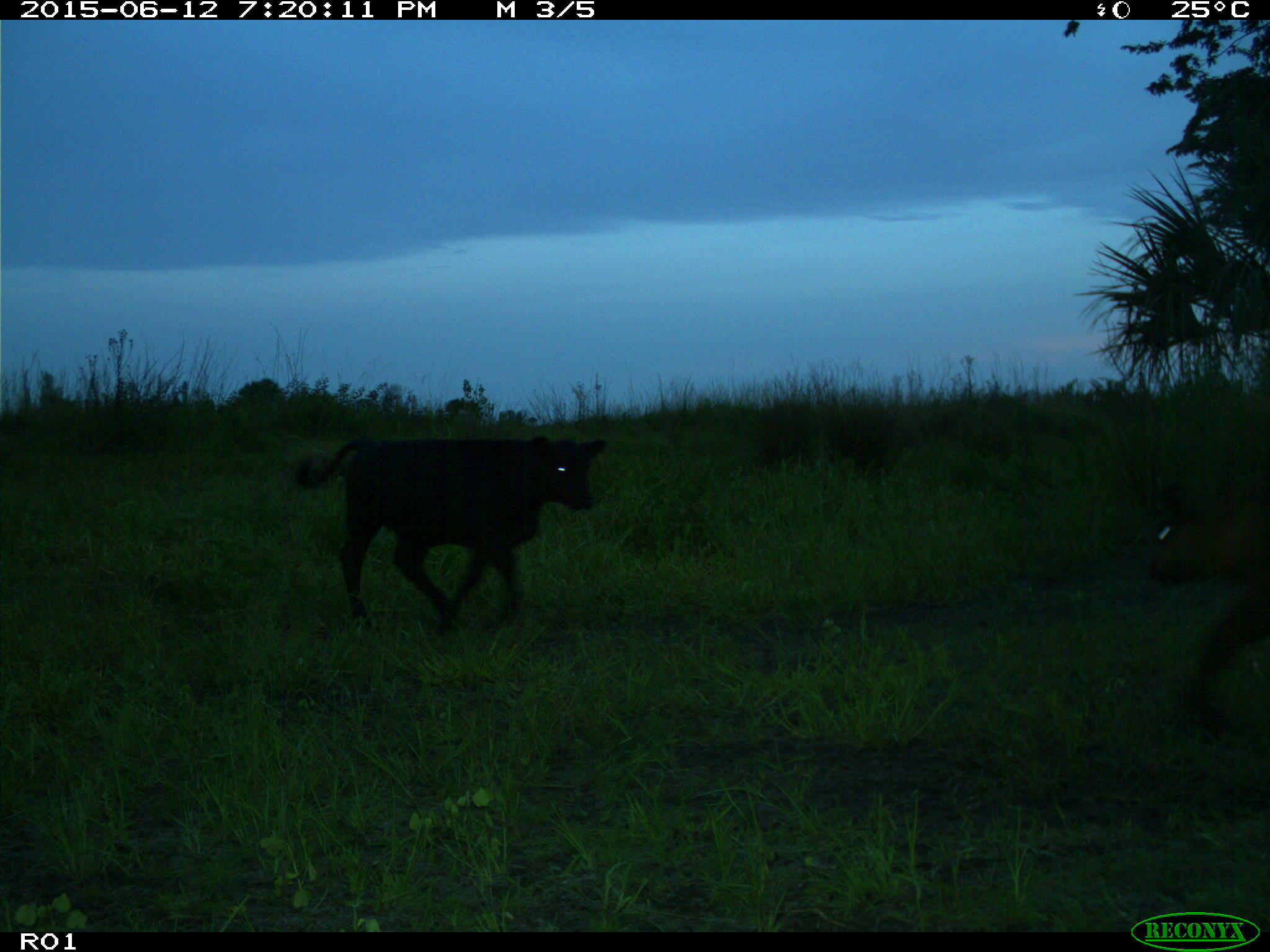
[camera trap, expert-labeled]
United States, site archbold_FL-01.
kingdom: Animalia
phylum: Chordata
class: Mammalia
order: Artiodactyla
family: Bovidae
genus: Bos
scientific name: Bos taurus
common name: domestic cow